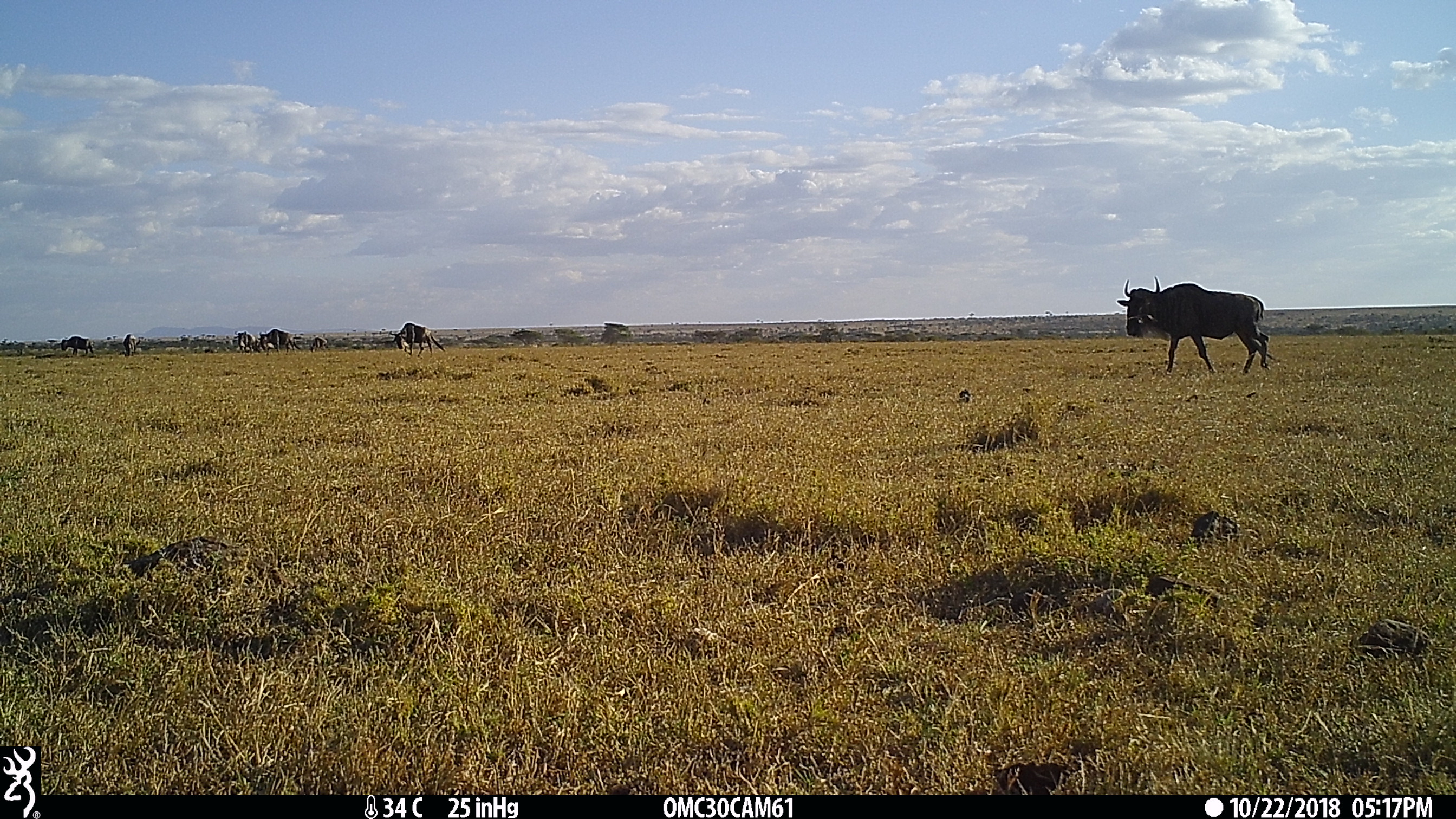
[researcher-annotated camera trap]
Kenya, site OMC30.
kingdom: Animalia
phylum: Chordata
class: Mammalia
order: Artiodactyla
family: Bovidae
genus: Connochaetes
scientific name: Connochaetes taurinus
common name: blue wildebeest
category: wildebeest